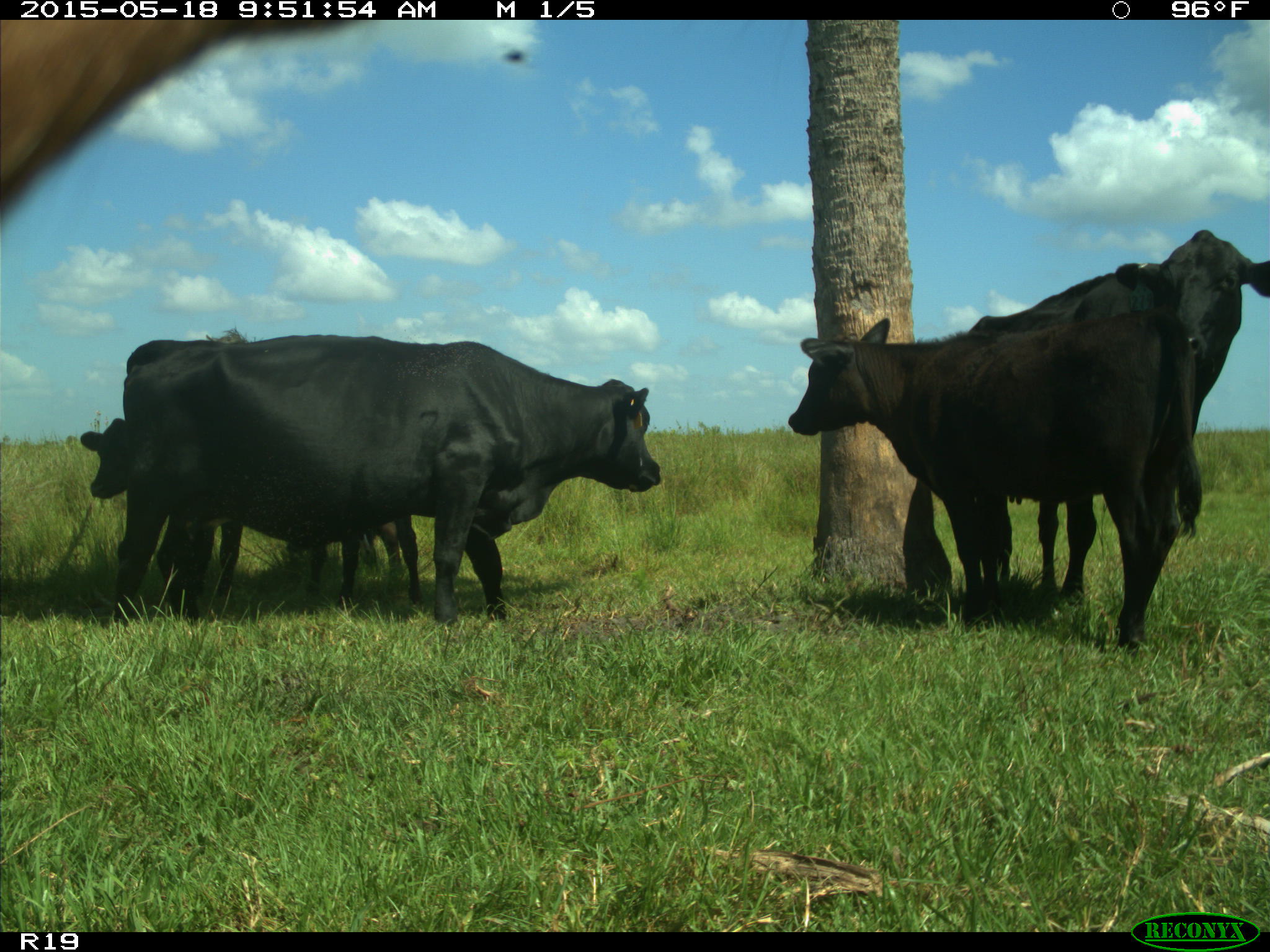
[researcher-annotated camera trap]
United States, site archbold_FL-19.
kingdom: Animalia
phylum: Chordata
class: Mammalia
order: Artiodactyla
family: Bovidae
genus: Bos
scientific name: Bos taurus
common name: domestic cow